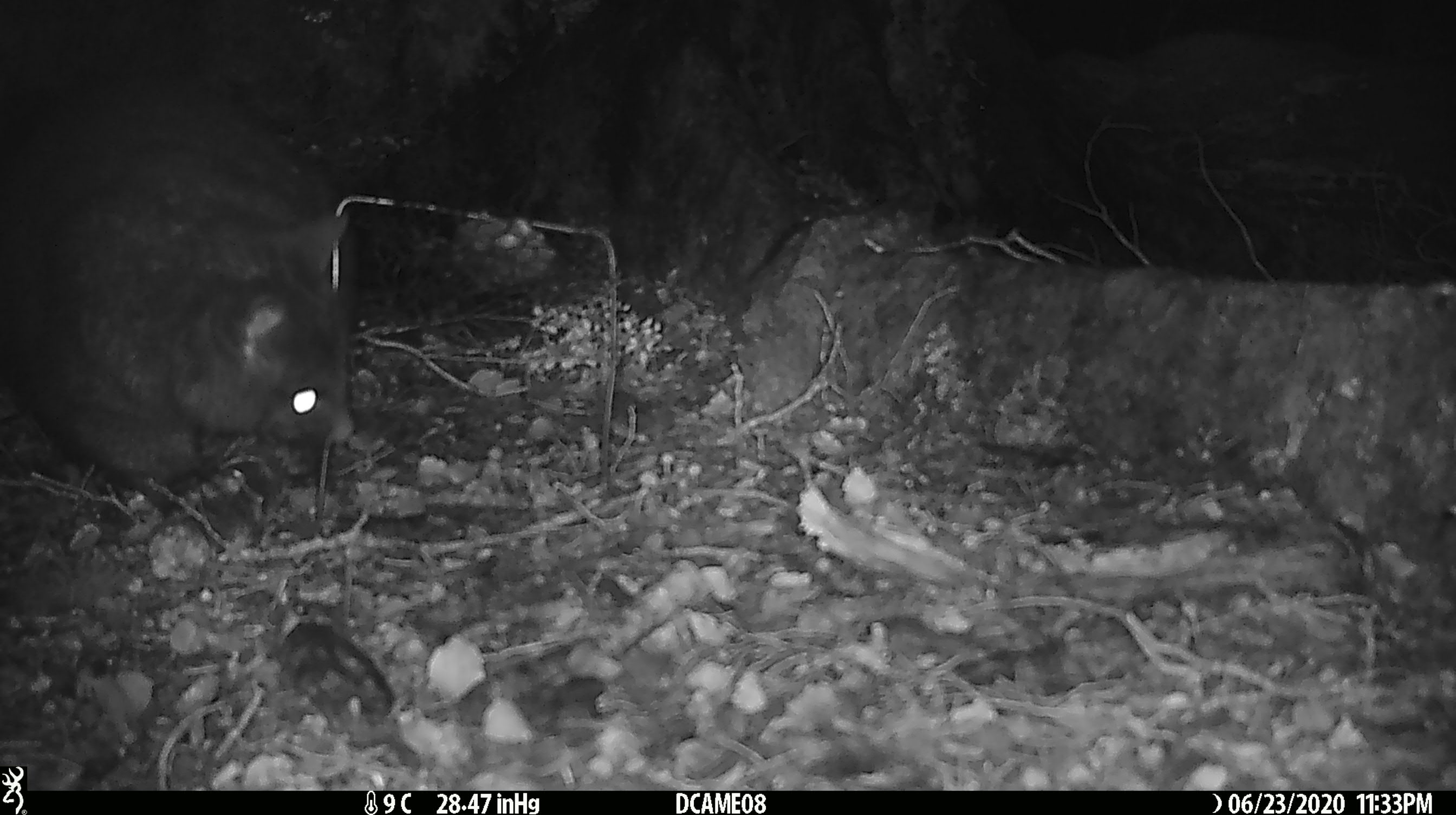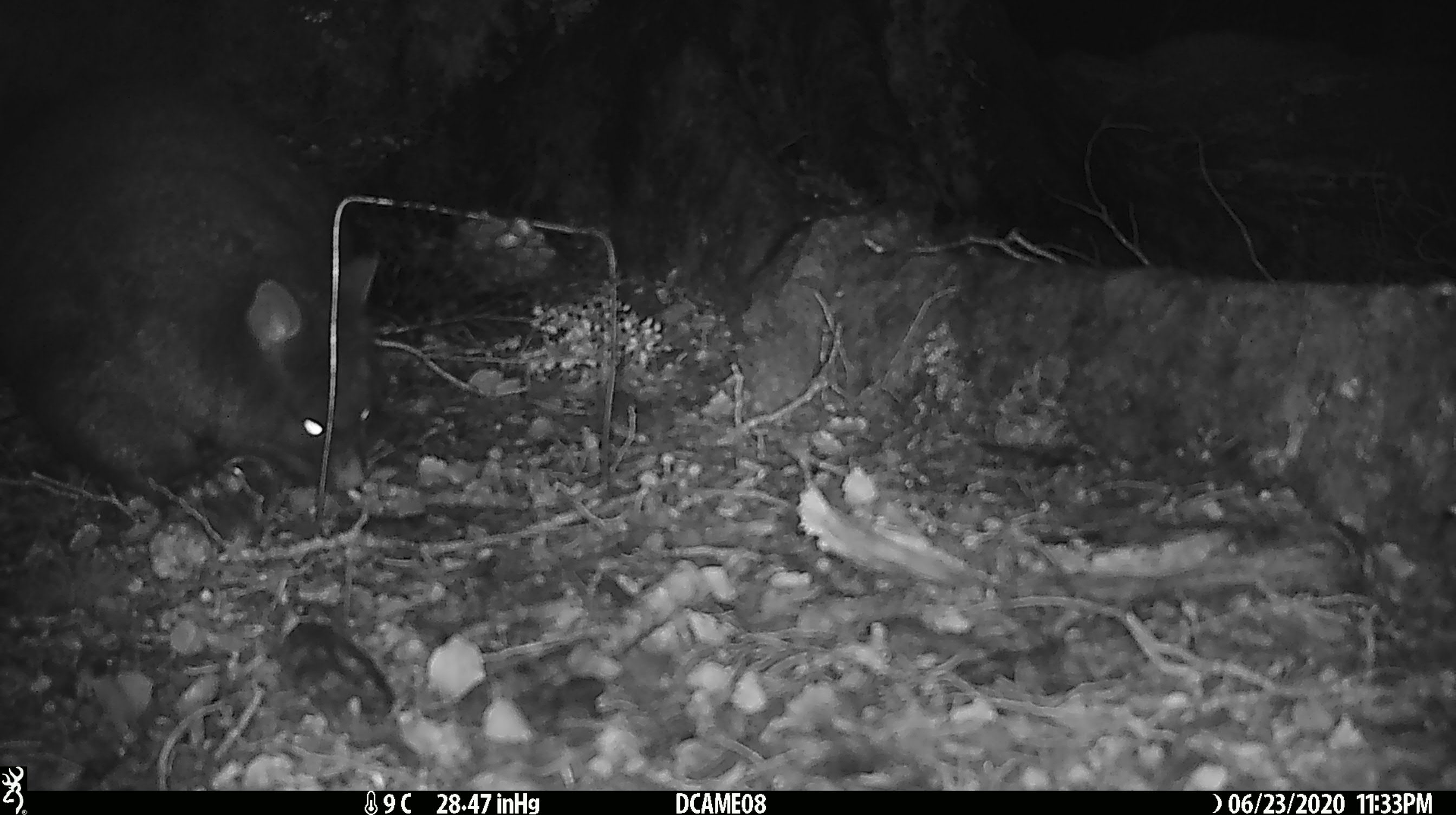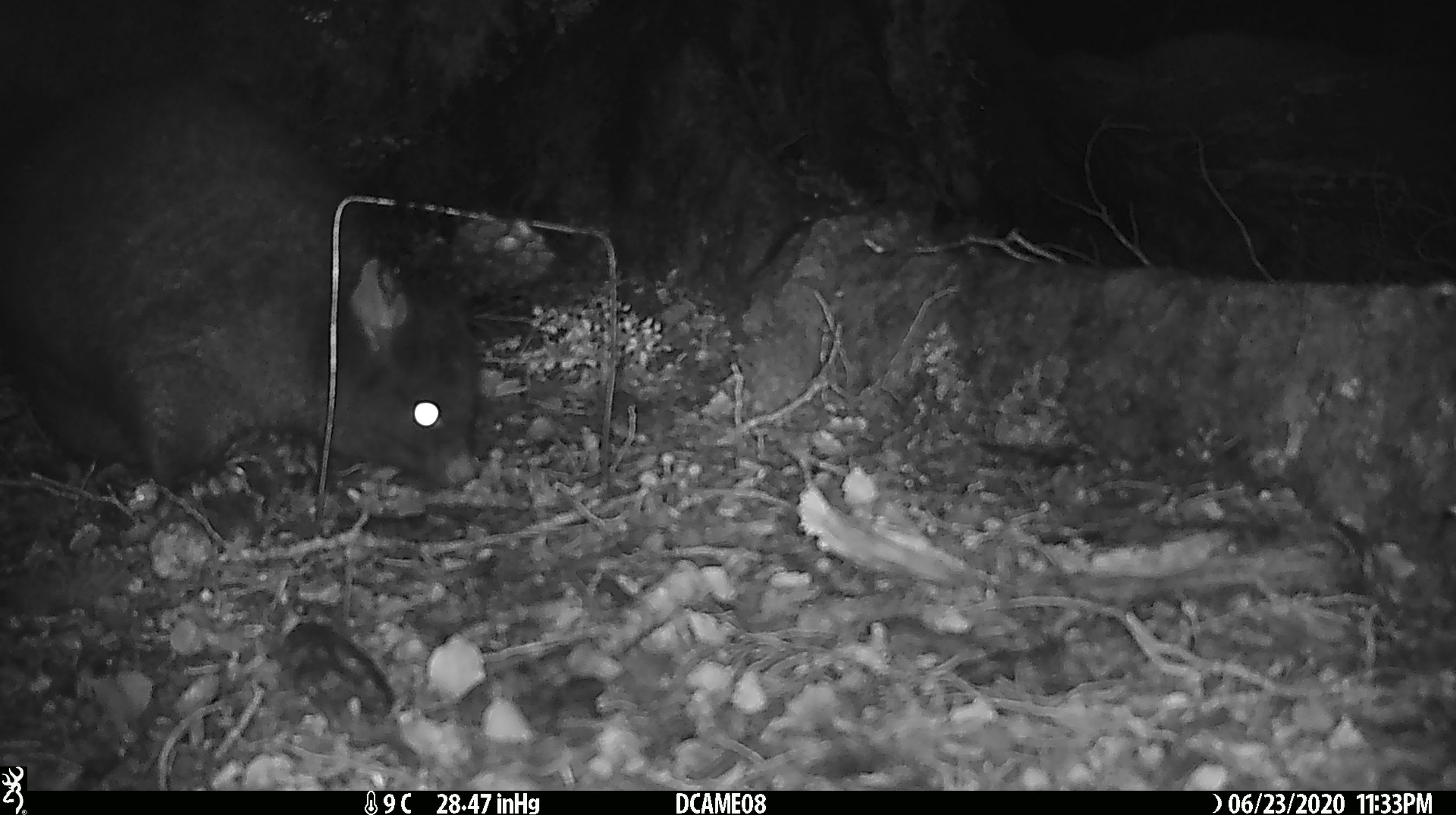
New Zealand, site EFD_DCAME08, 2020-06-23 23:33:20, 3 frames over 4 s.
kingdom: Animalia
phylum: Chordata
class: Mammalia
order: Diprotodontia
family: Phalangeridae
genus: Trichosurus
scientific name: Trichosurus vulpecula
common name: common brushtail possum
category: possum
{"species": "possum (common brushtail possum) (Trichosurus vulpecula)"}